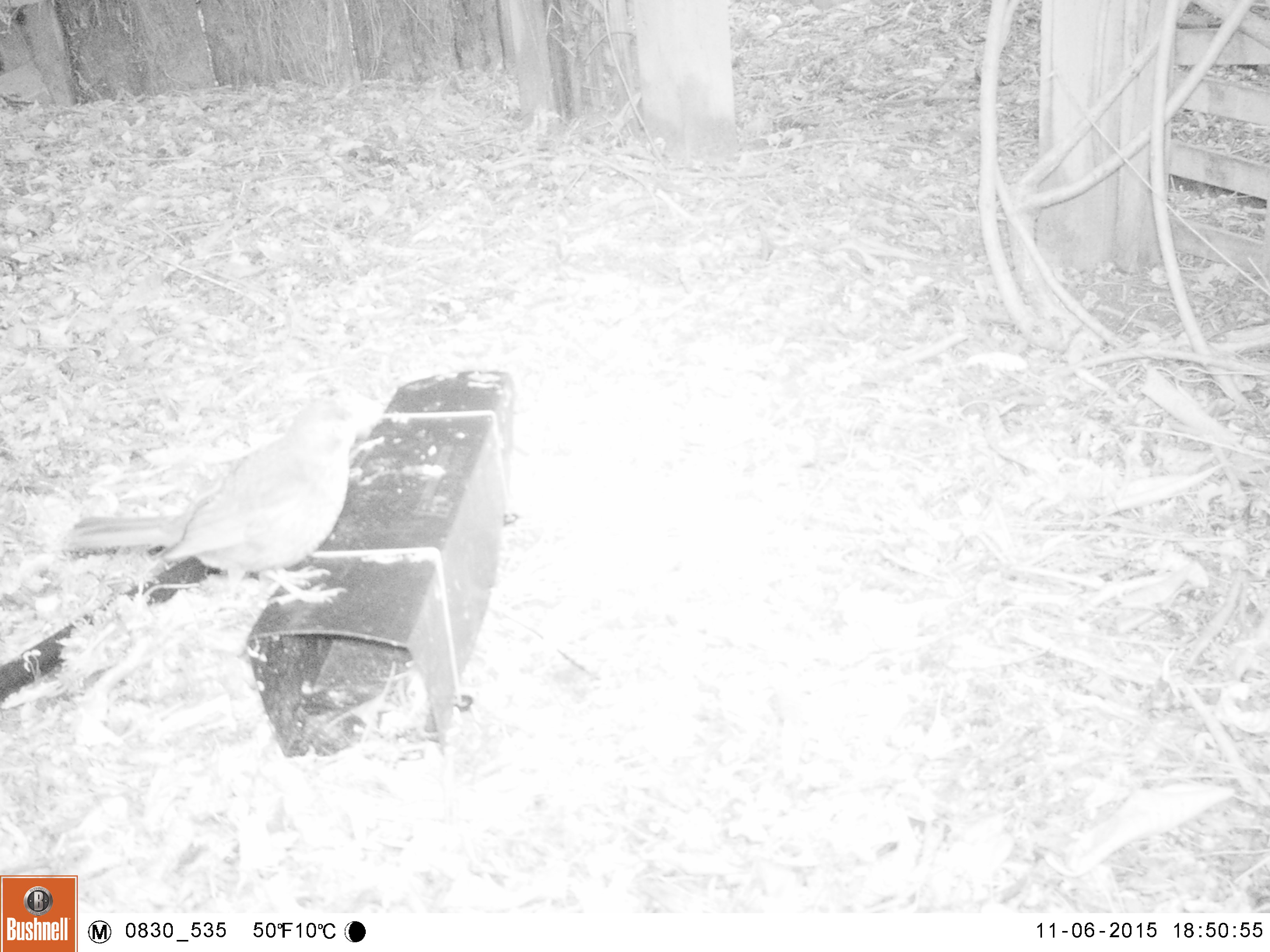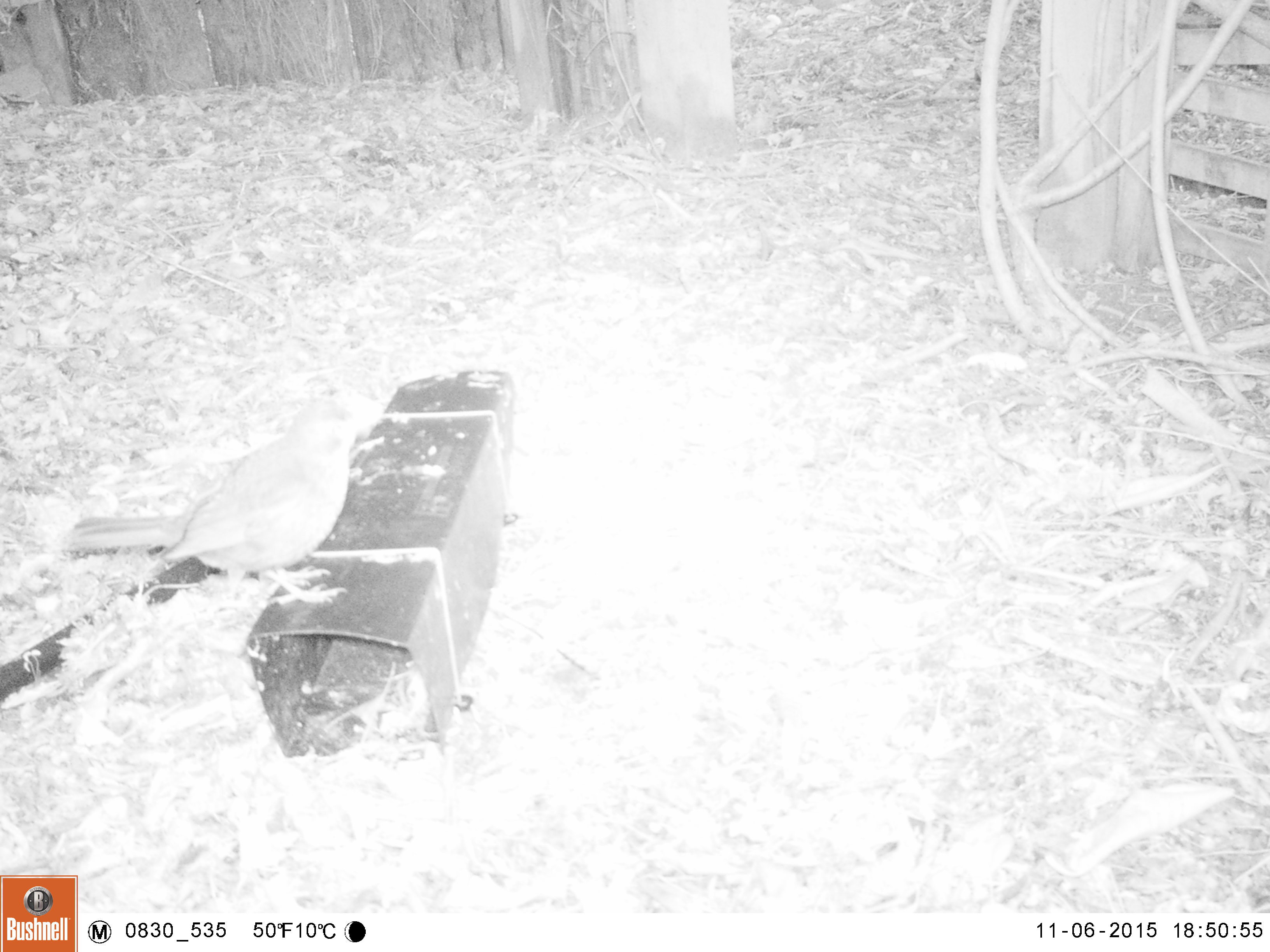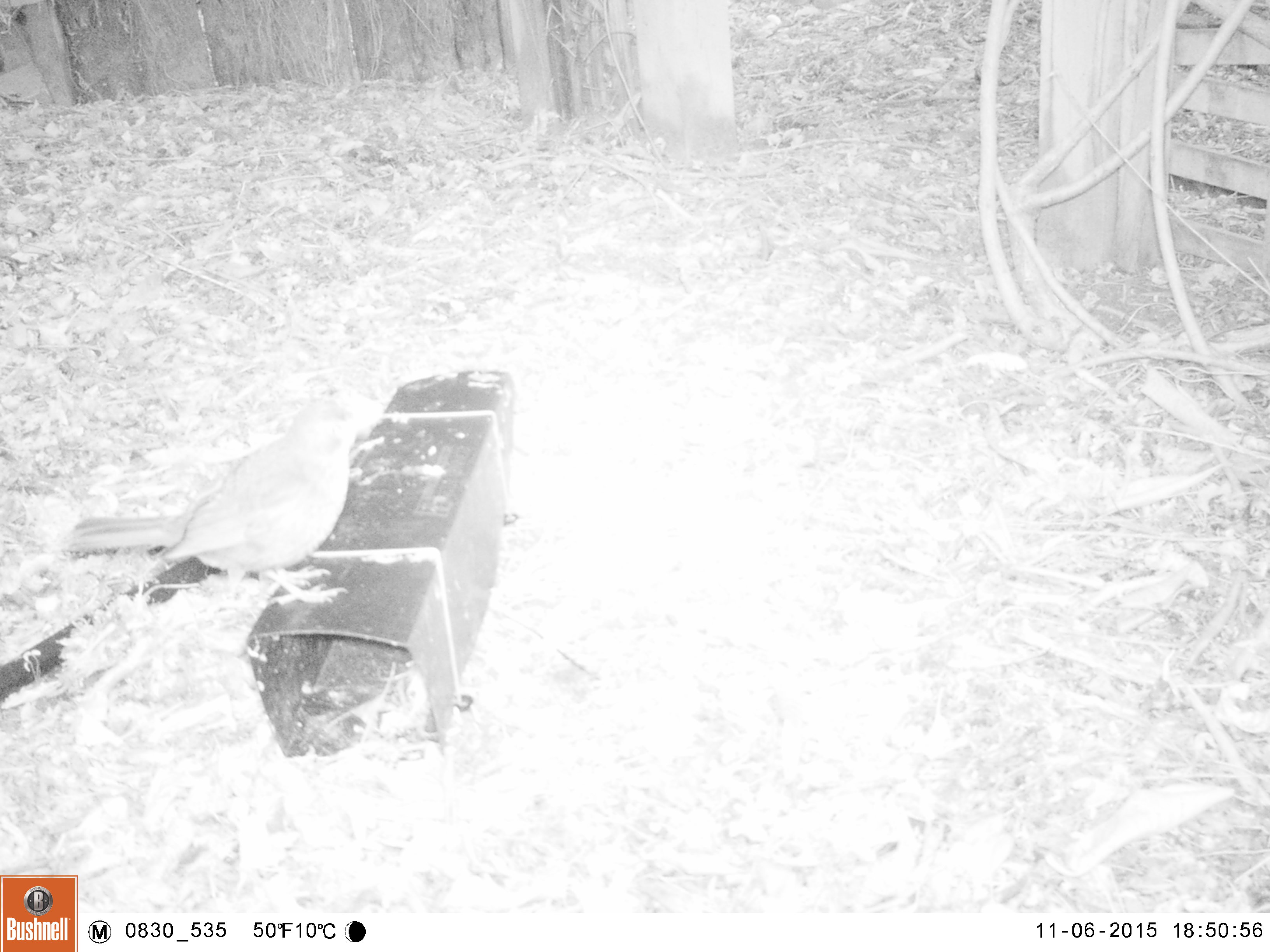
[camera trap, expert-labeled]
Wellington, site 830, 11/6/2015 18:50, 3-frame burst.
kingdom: Animalia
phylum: Chordata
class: Aves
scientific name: Aves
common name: bird